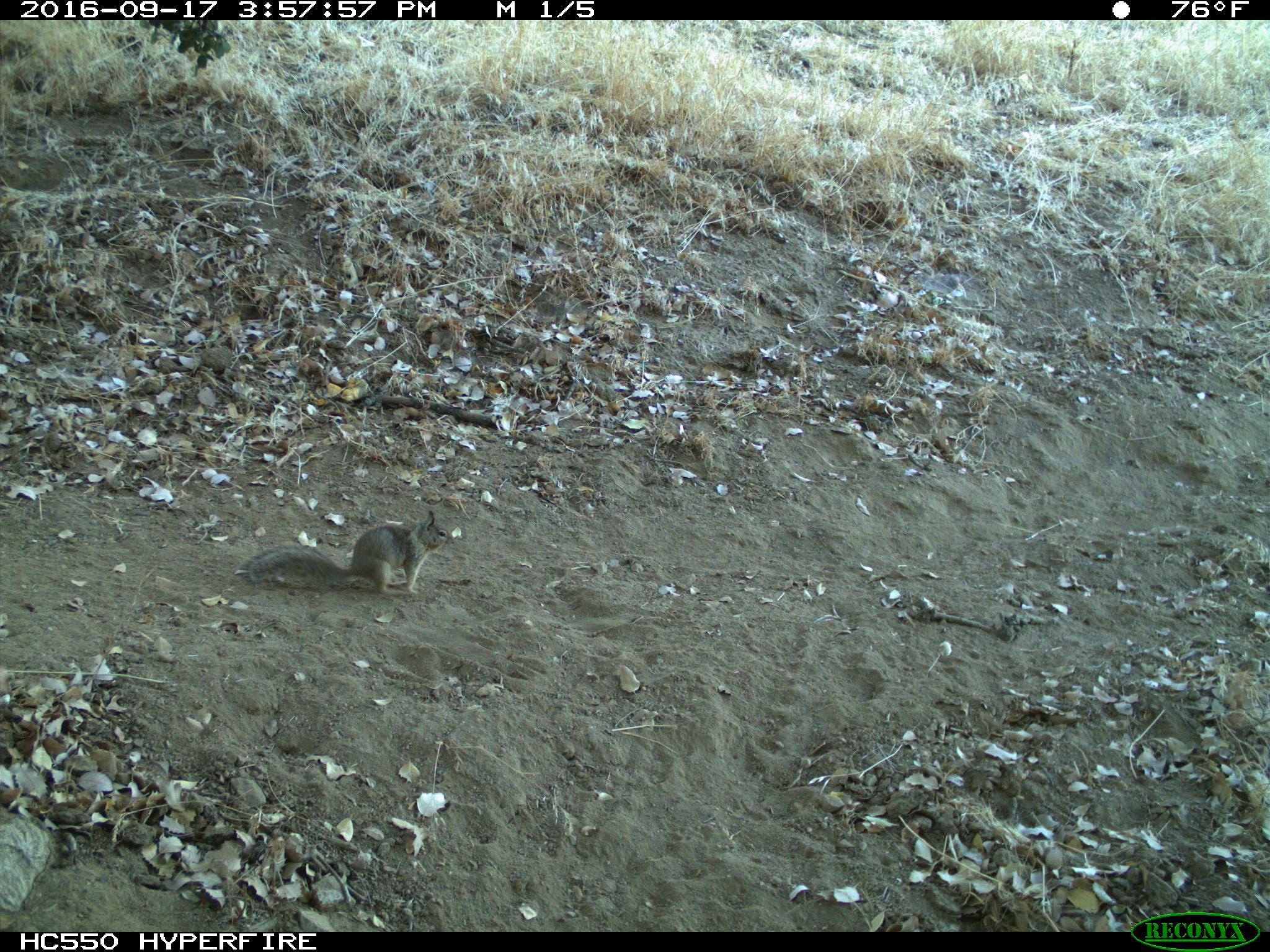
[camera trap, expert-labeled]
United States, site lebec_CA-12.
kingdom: Animalia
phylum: Chordata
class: Mammalia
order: Rodentia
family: Sciuridae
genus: Otospermophilus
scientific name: Otospermophilus beecheyi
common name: california ground squirrel